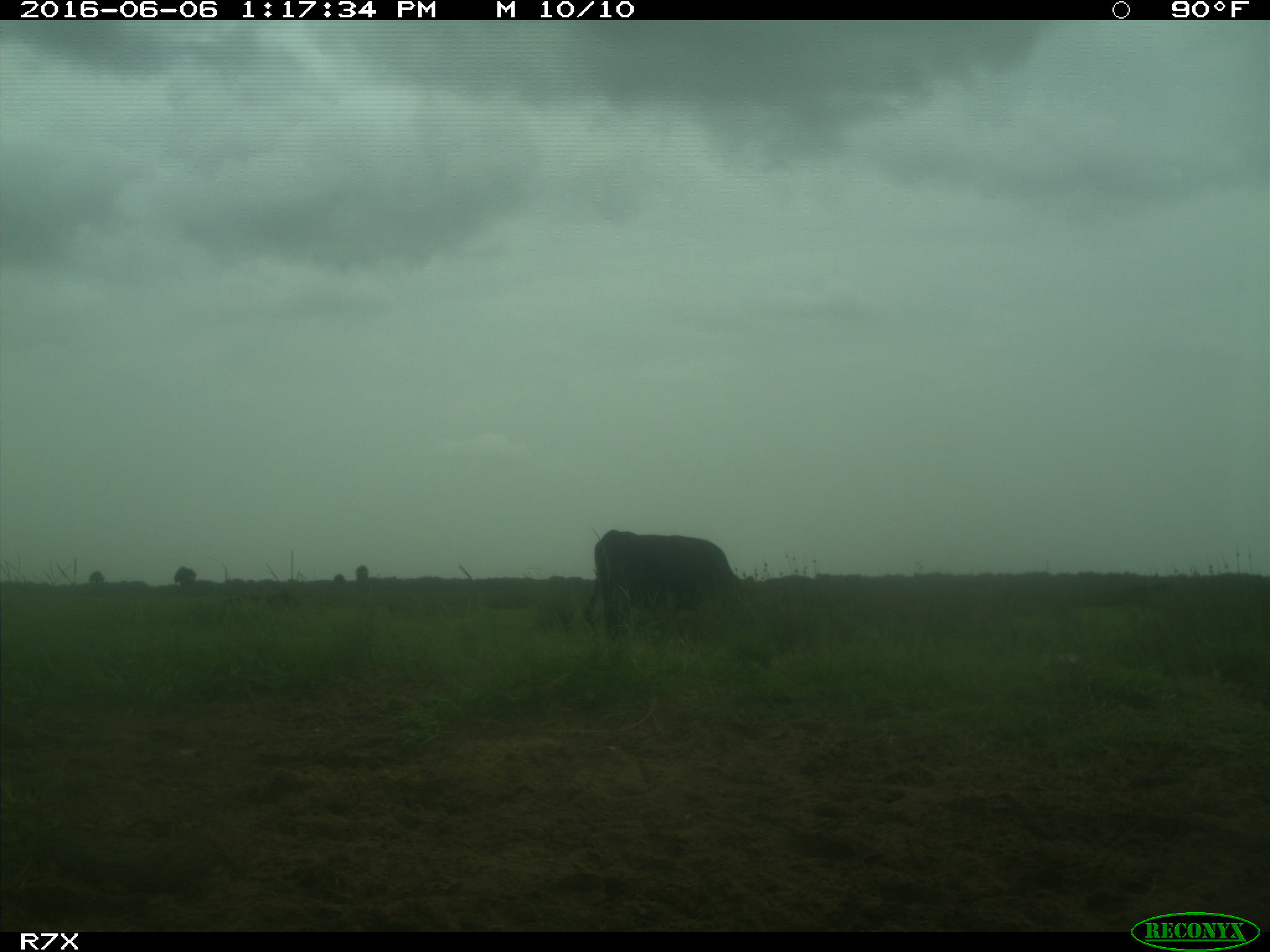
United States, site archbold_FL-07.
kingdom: Animalia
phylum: Chordata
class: Mammalia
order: Artiodactyla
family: Bovidae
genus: Bos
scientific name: Bos taurus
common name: domestic cow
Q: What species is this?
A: Bos taurus (domestic cow).